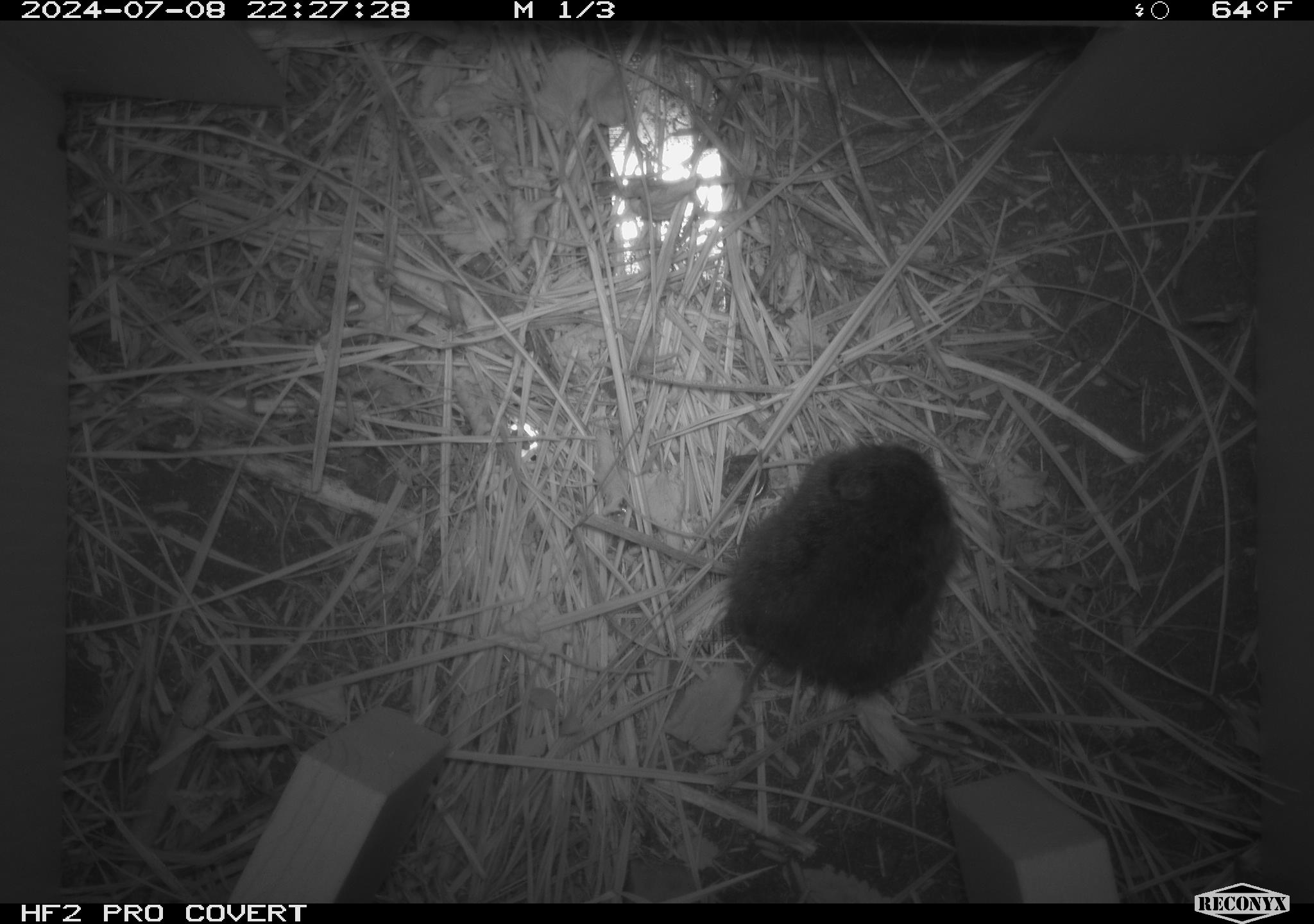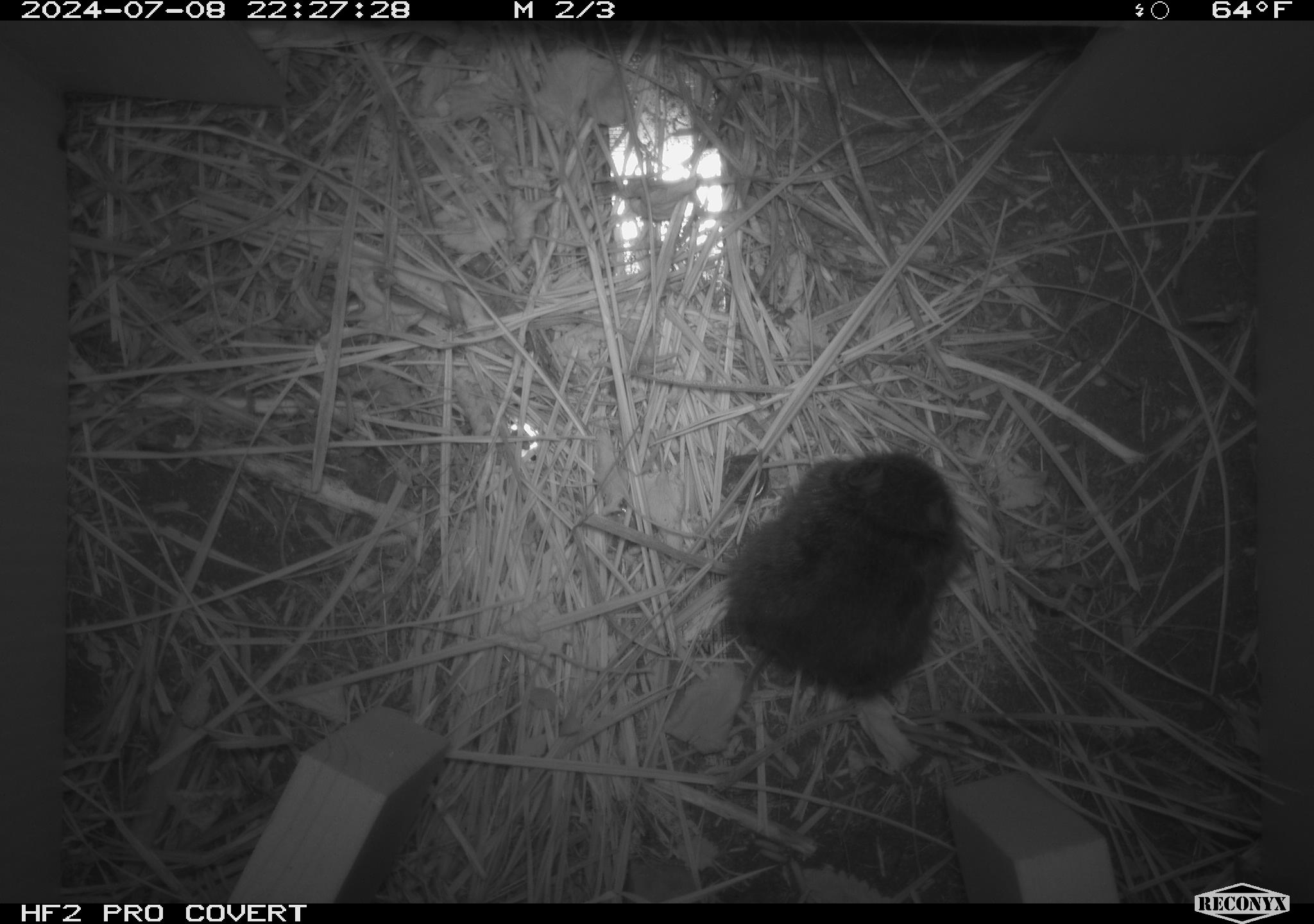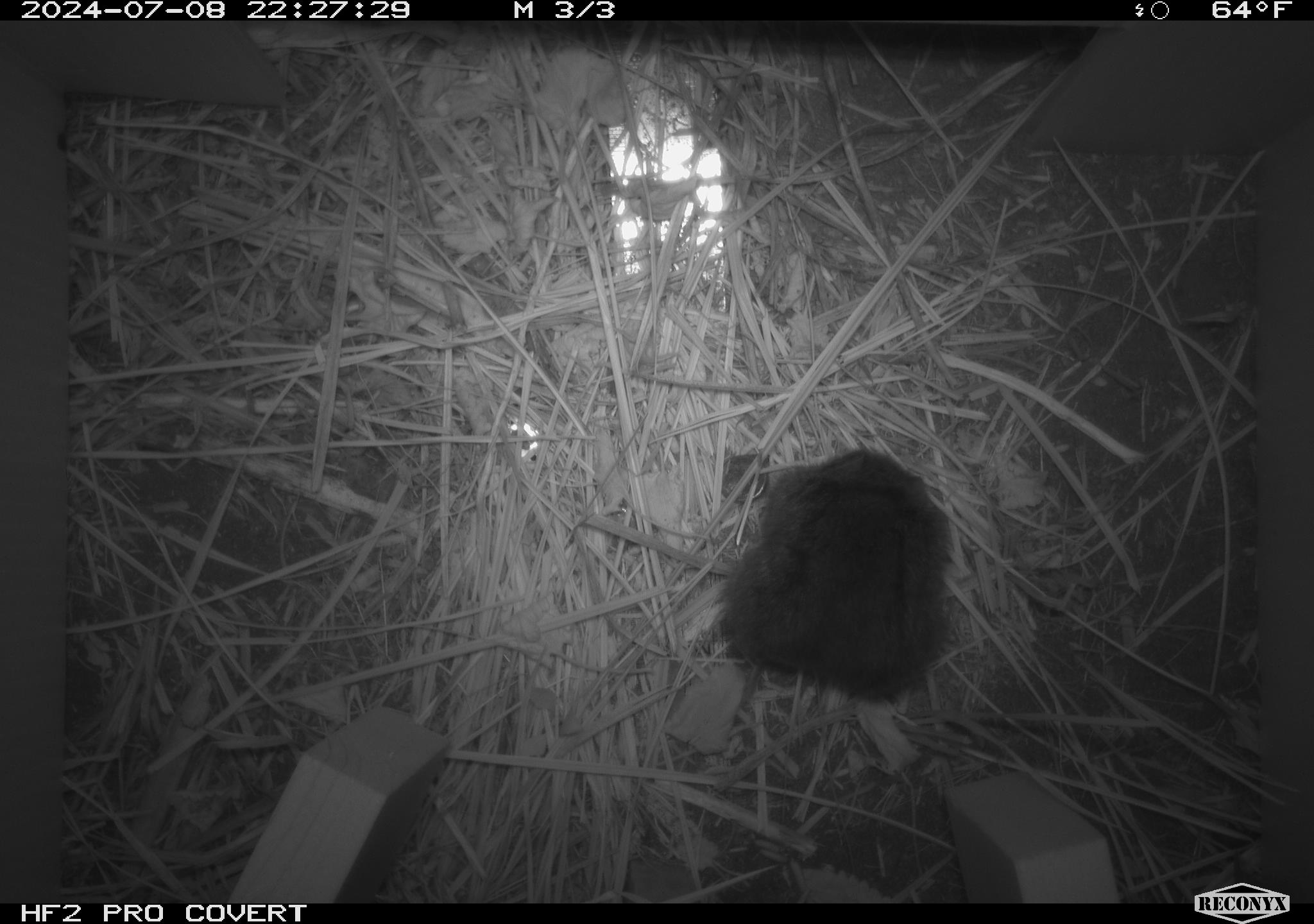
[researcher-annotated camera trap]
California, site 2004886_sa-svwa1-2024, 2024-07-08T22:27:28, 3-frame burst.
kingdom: Animalia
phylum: Chordata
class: Mammalia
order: Rodentia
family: Cricetidae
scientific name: Arvicolinae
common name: voles, lemmings, and muskrats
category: arvicolinae subfamily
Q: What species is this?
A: Arvicolinae subfamily (voles, lemmings, and muskrats) (Arvicolinae).